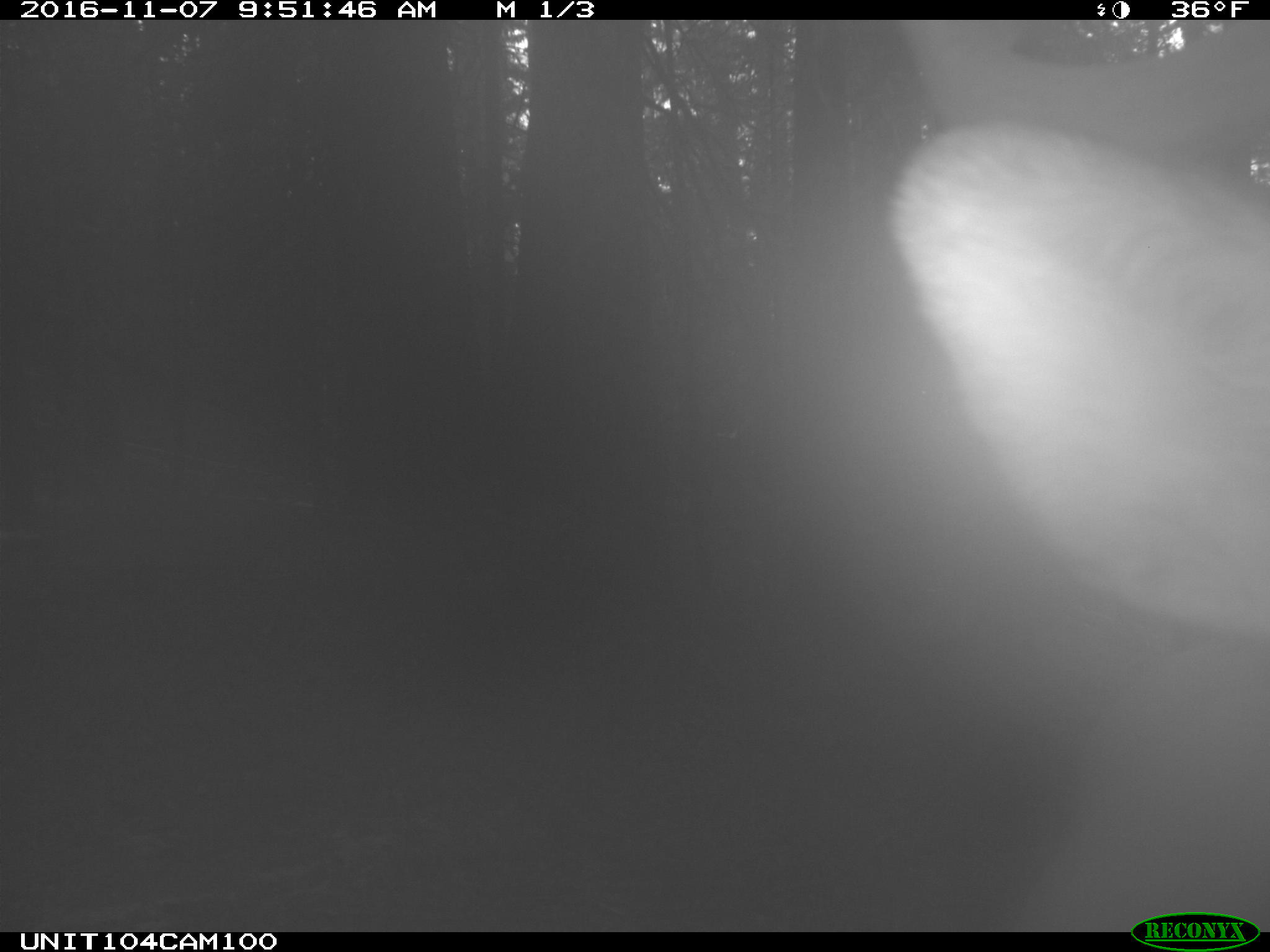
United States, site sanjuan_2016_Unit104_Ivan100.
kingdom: Animalia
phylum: Chordata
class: Mammalia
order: Artiodactyla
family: Cervidae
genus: Cervus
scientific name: Cervus elaphus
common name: red deer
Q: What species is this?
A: Cervus elaphus (red deer).